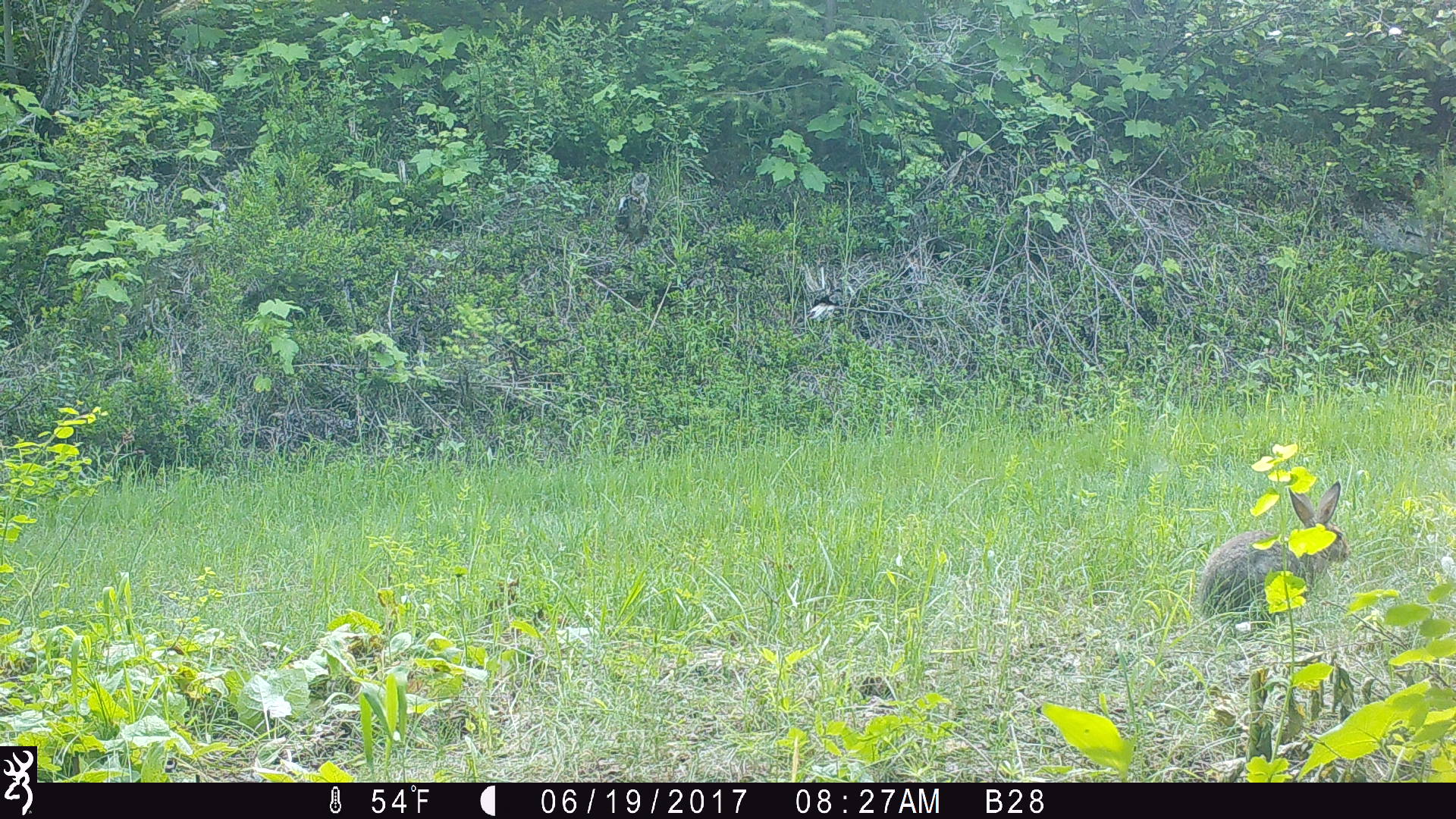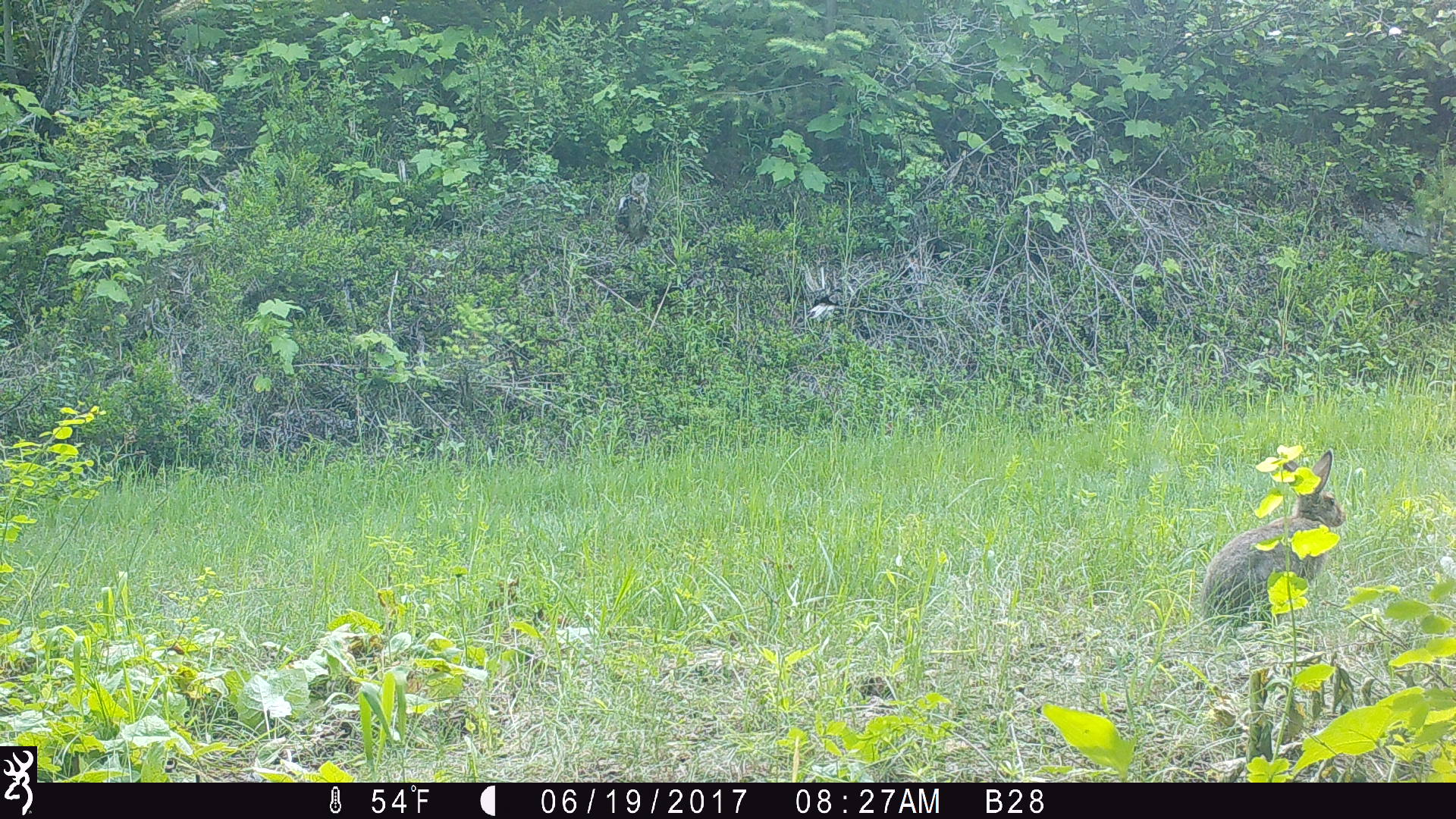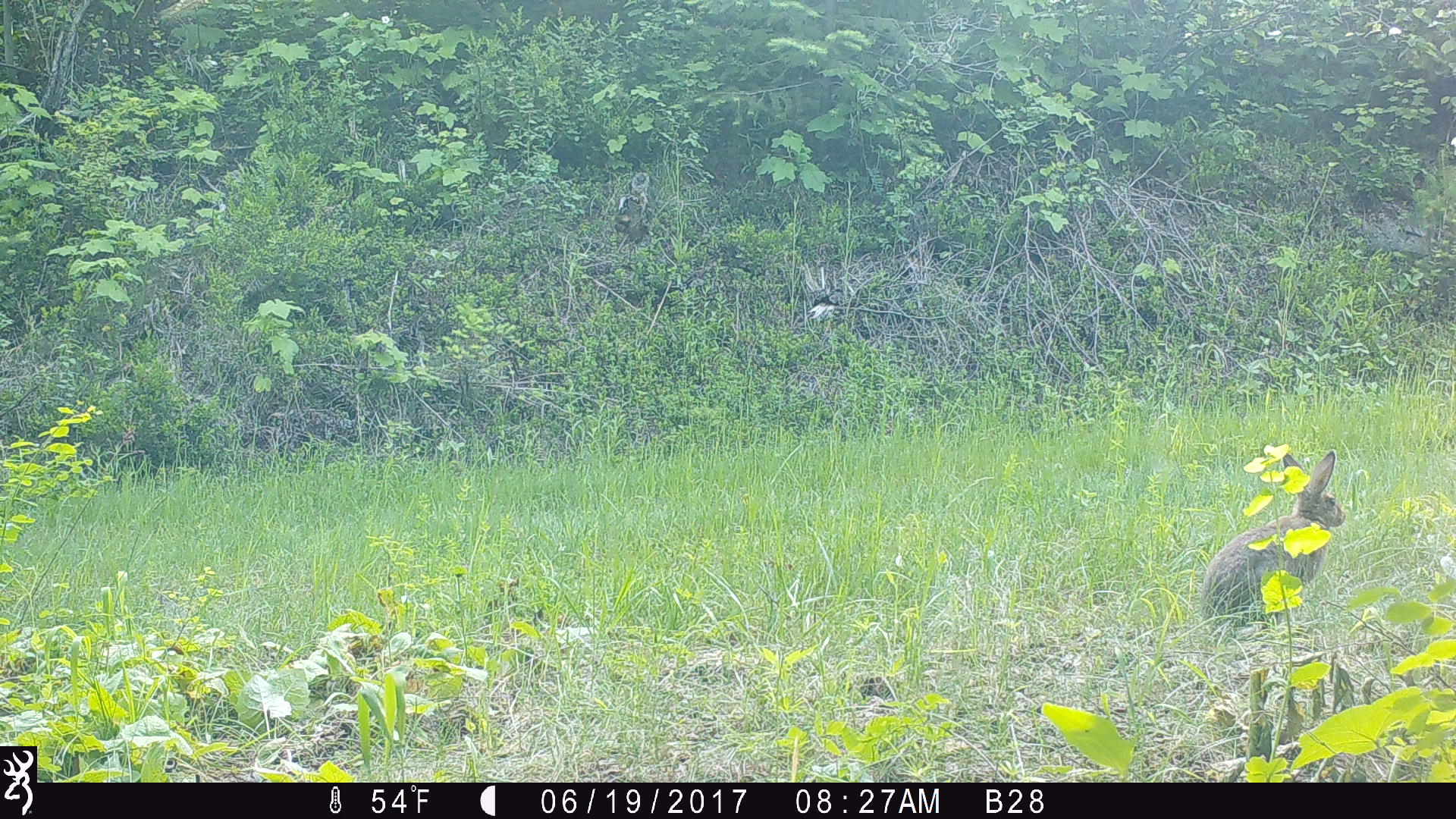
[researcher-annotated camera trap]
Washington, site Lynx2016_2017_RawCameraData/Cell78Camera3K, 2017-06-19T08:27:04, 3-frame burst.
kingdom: Animalia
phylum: Chordata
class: Mammalia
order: Lagomorpha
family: Leporidae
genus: Lepus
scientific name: Lepus americanus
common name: snowshoe hare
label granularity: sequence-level